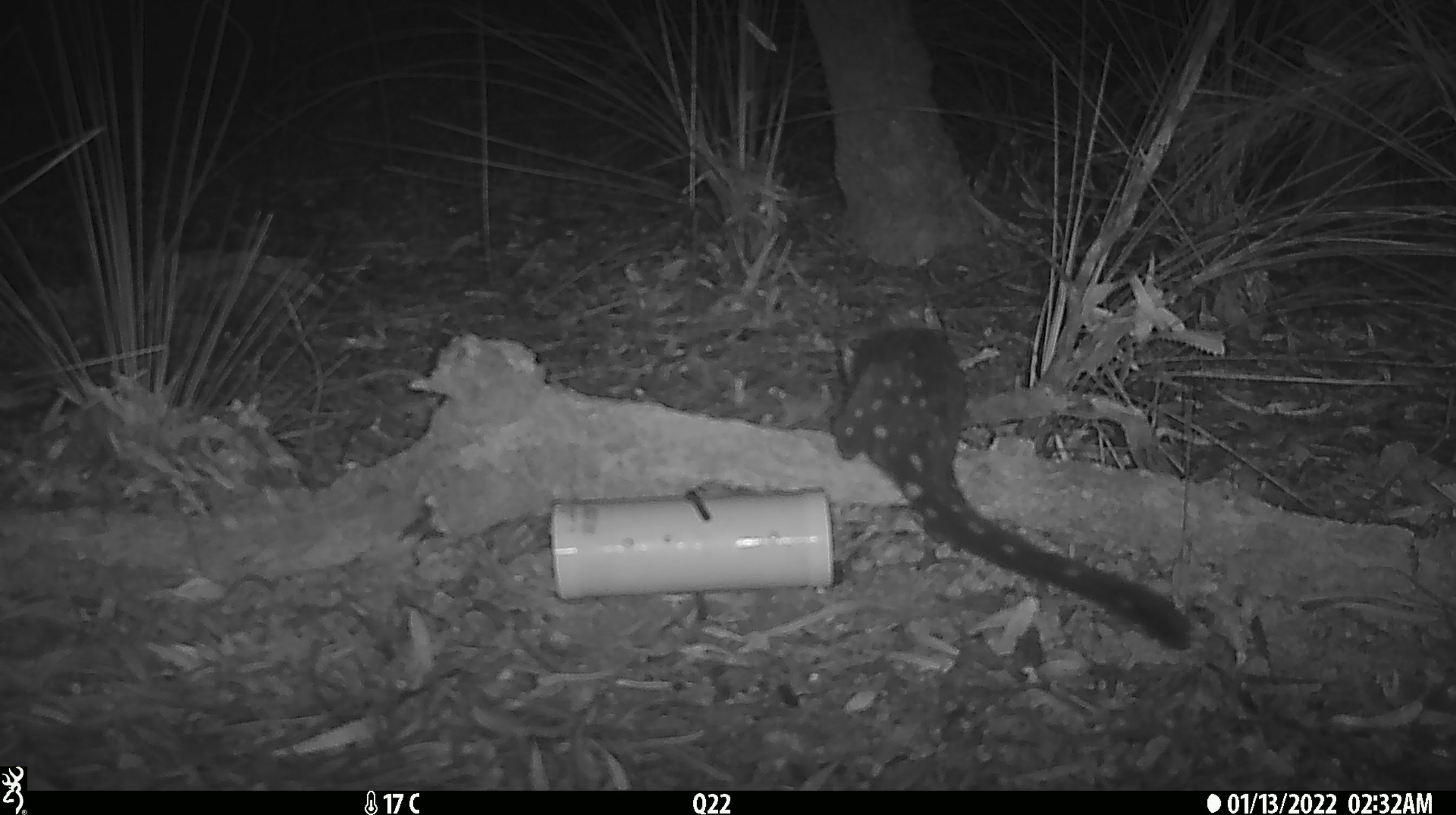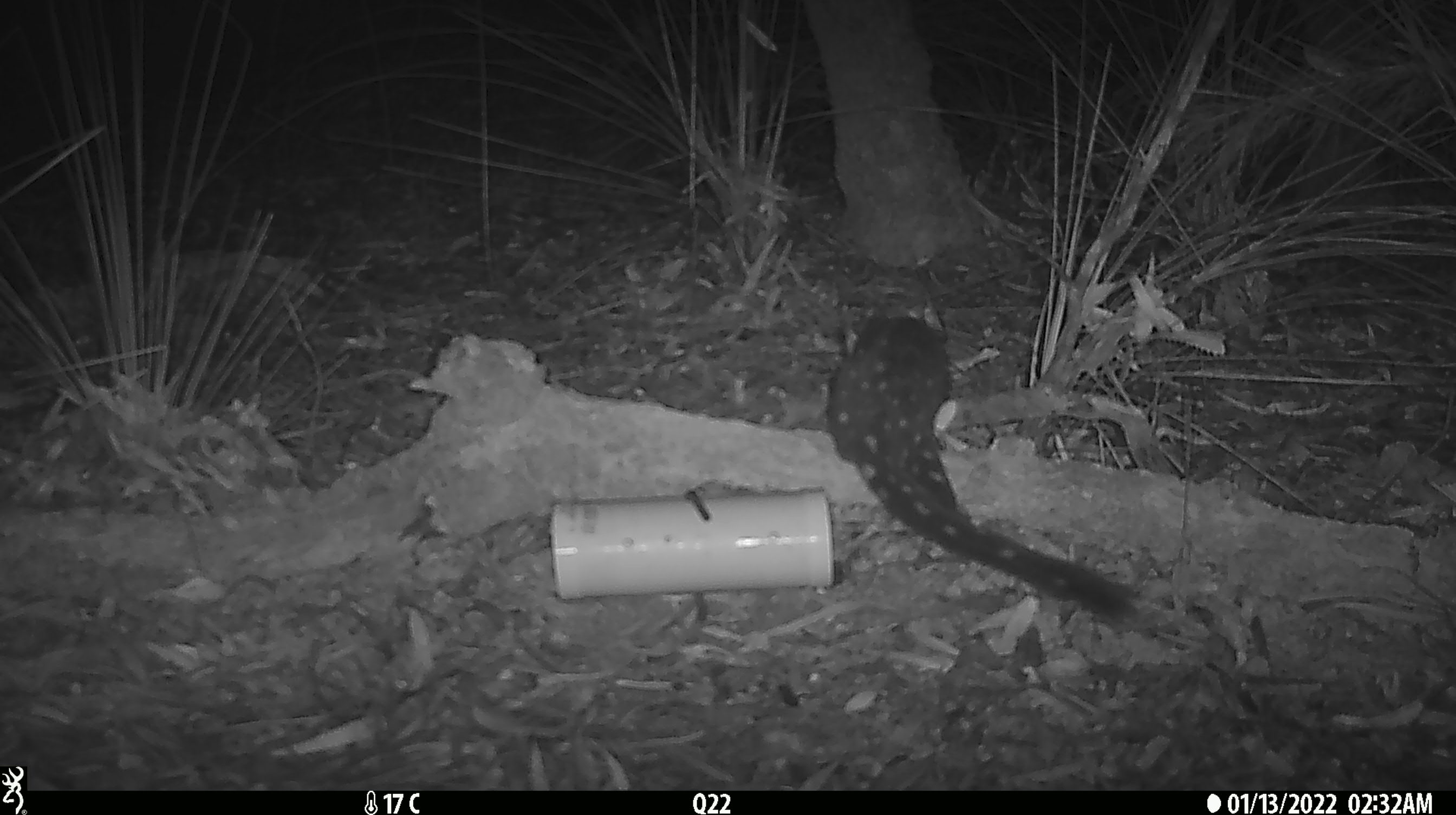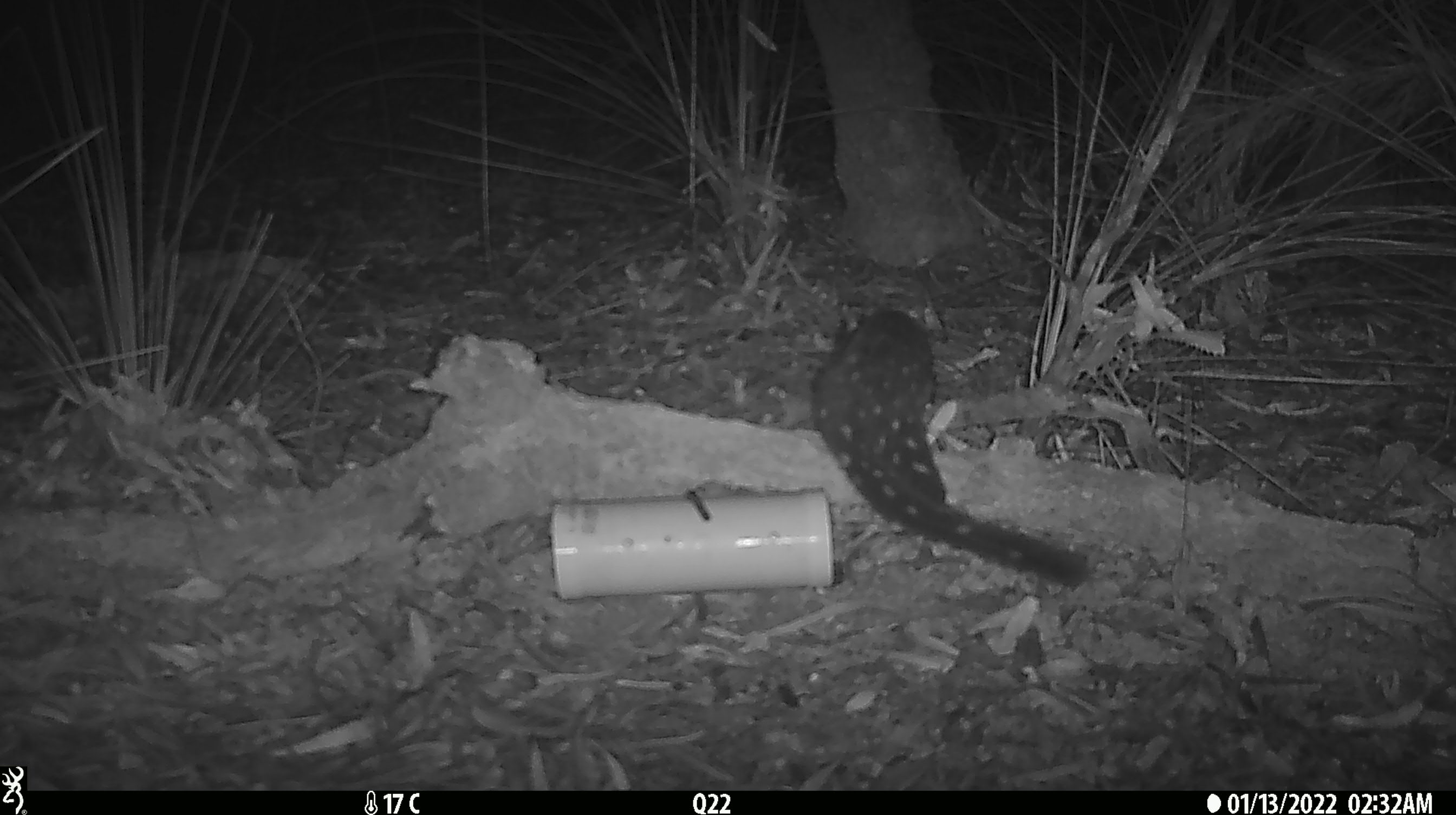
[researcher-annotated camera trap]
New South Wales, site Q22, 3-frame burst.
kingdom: Animalia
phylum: Chordata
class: Mammalia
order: Dasyuromorphia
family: Dasyuridae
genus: Dasyurus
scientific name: Dasyurus maculatus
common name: spotted-tailed quoll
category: quoll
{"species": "quoll (spotted-tailed quoll) (Dasyurus maculatus)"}